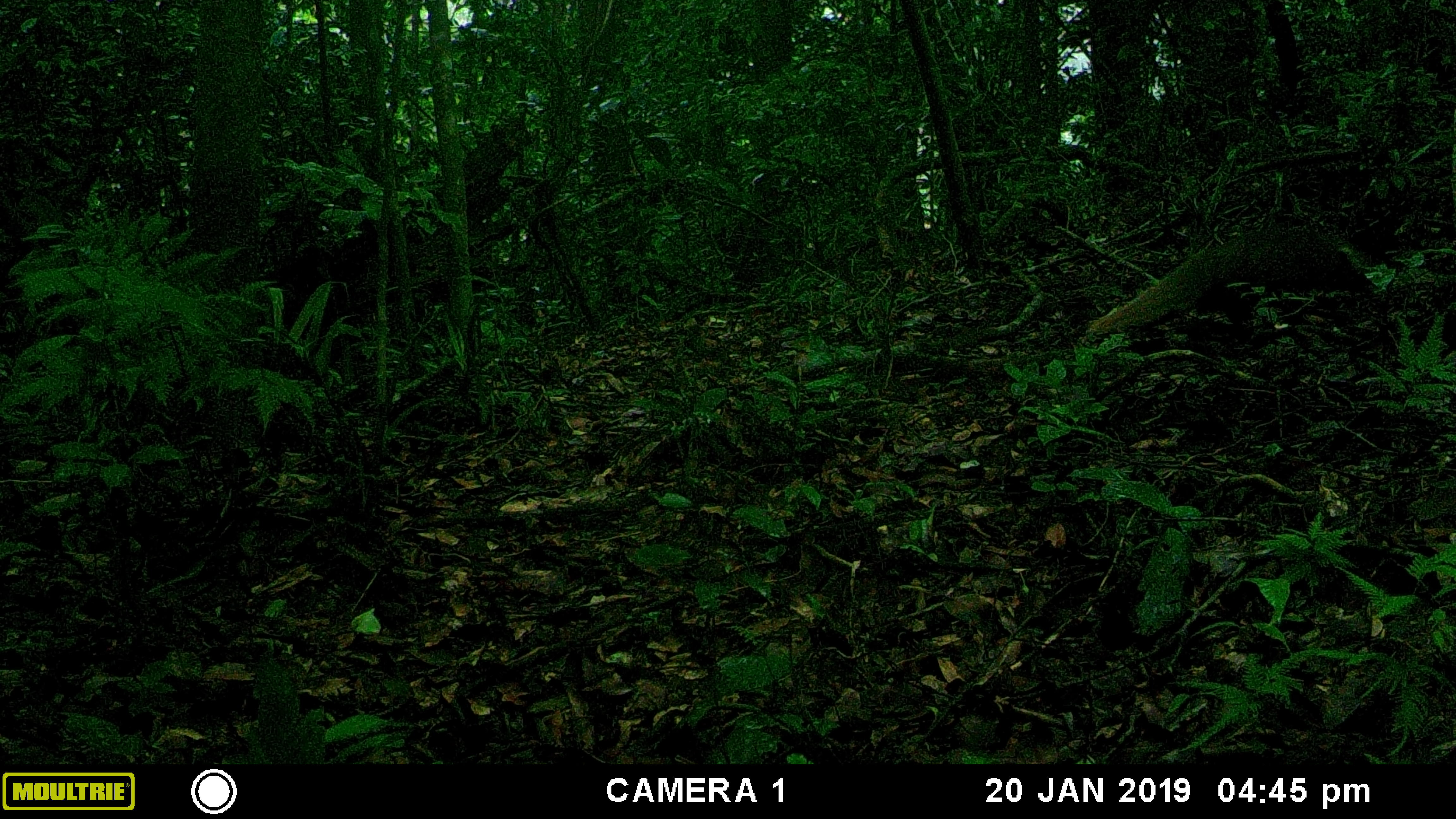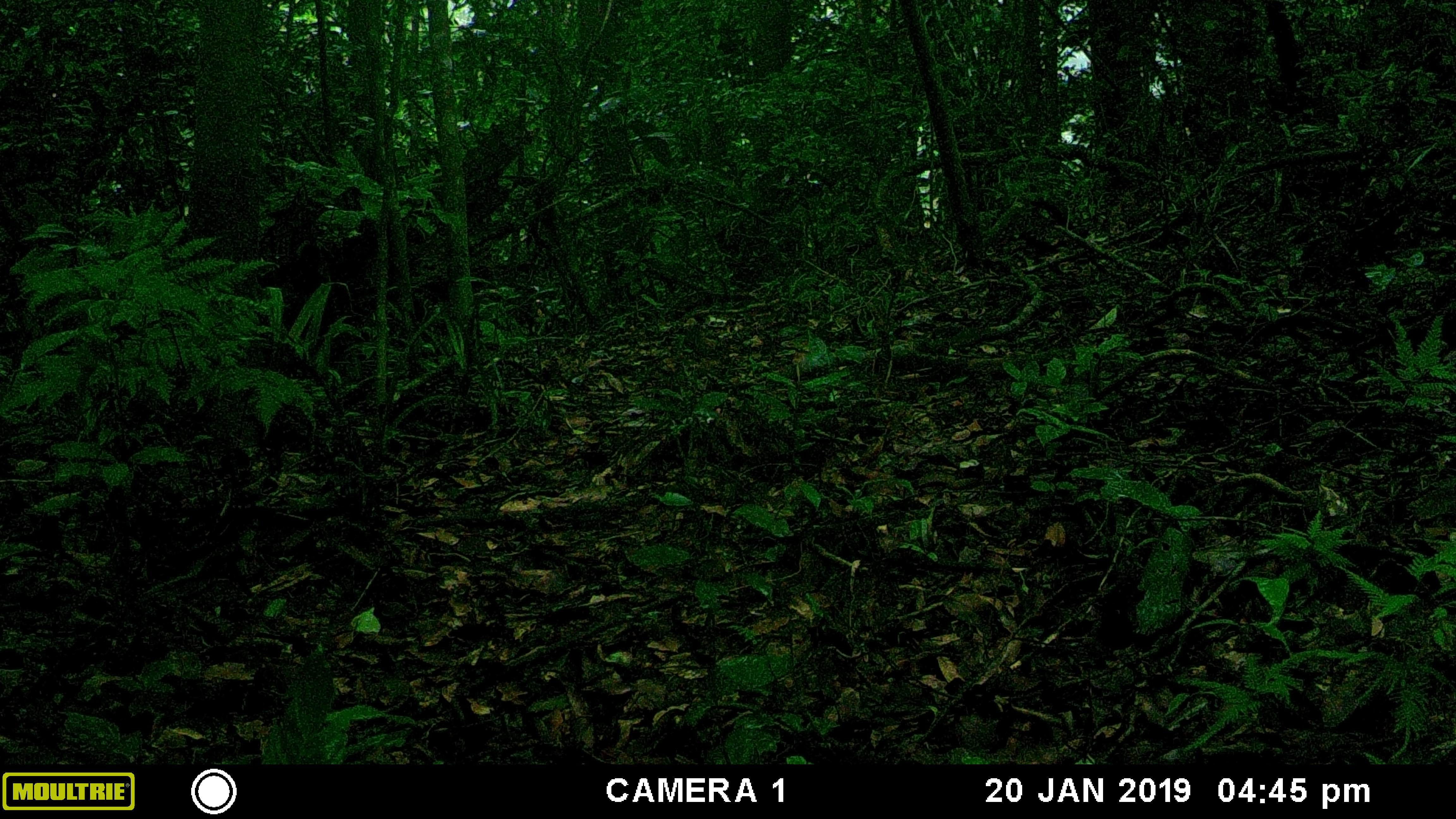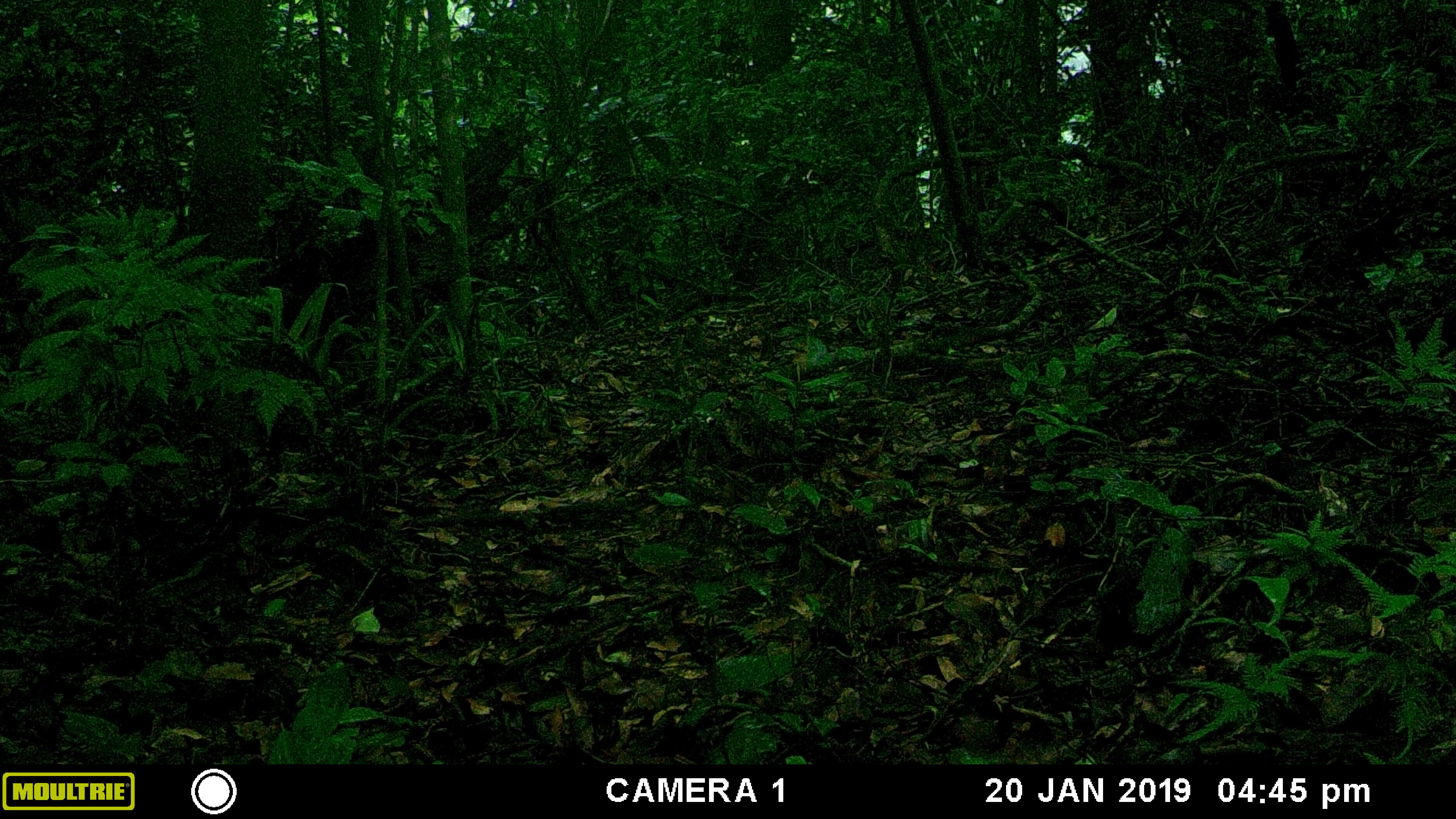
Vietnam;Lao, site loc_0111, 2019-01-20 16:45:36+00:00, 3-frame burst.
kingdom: Animalia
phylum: Chordata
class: Mammalia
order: Carnivora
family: Herpestidae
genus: Urva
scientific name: Urva urva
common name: crab-eating mongoose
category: crab eating mongoose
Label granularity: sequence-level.